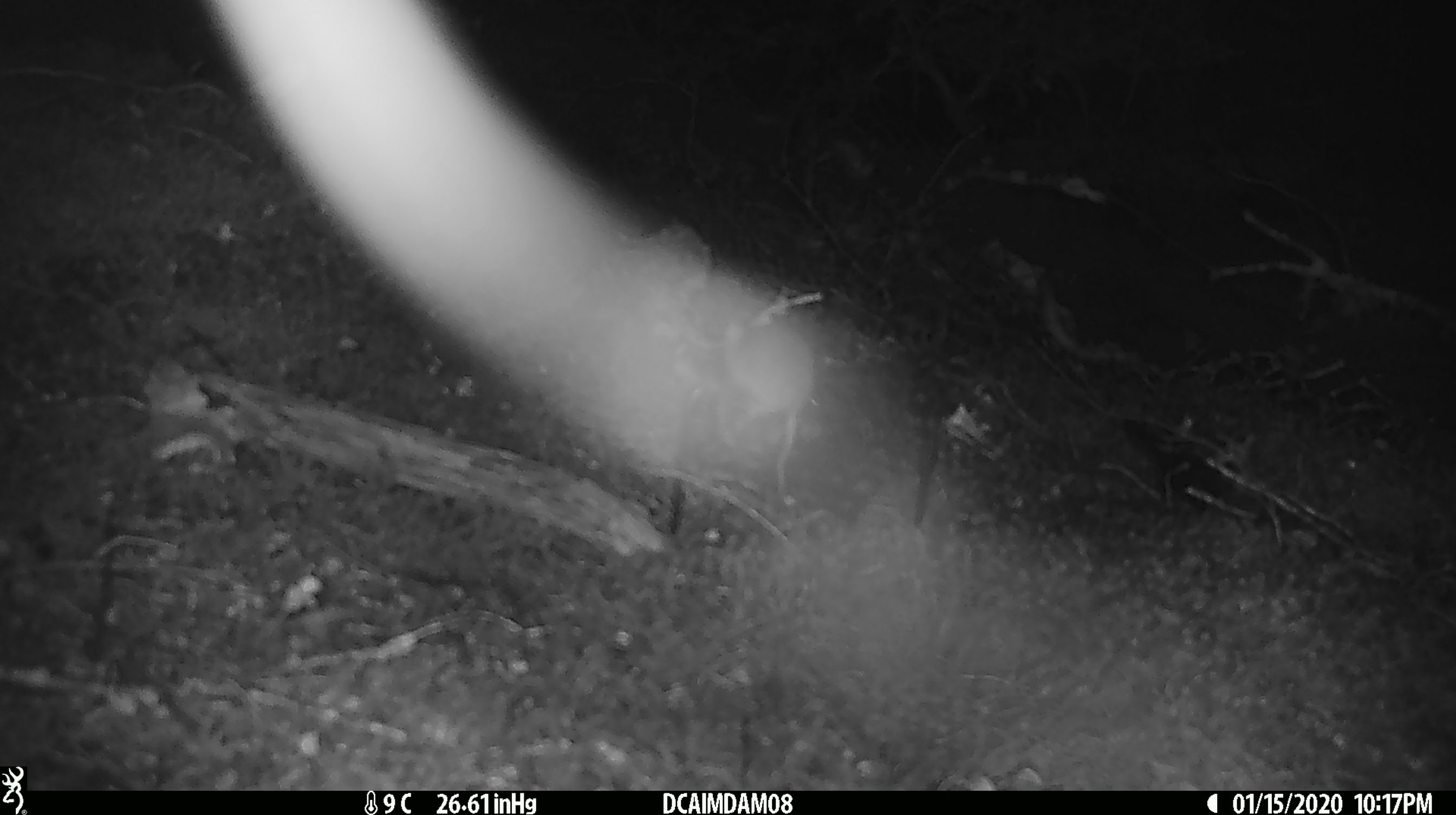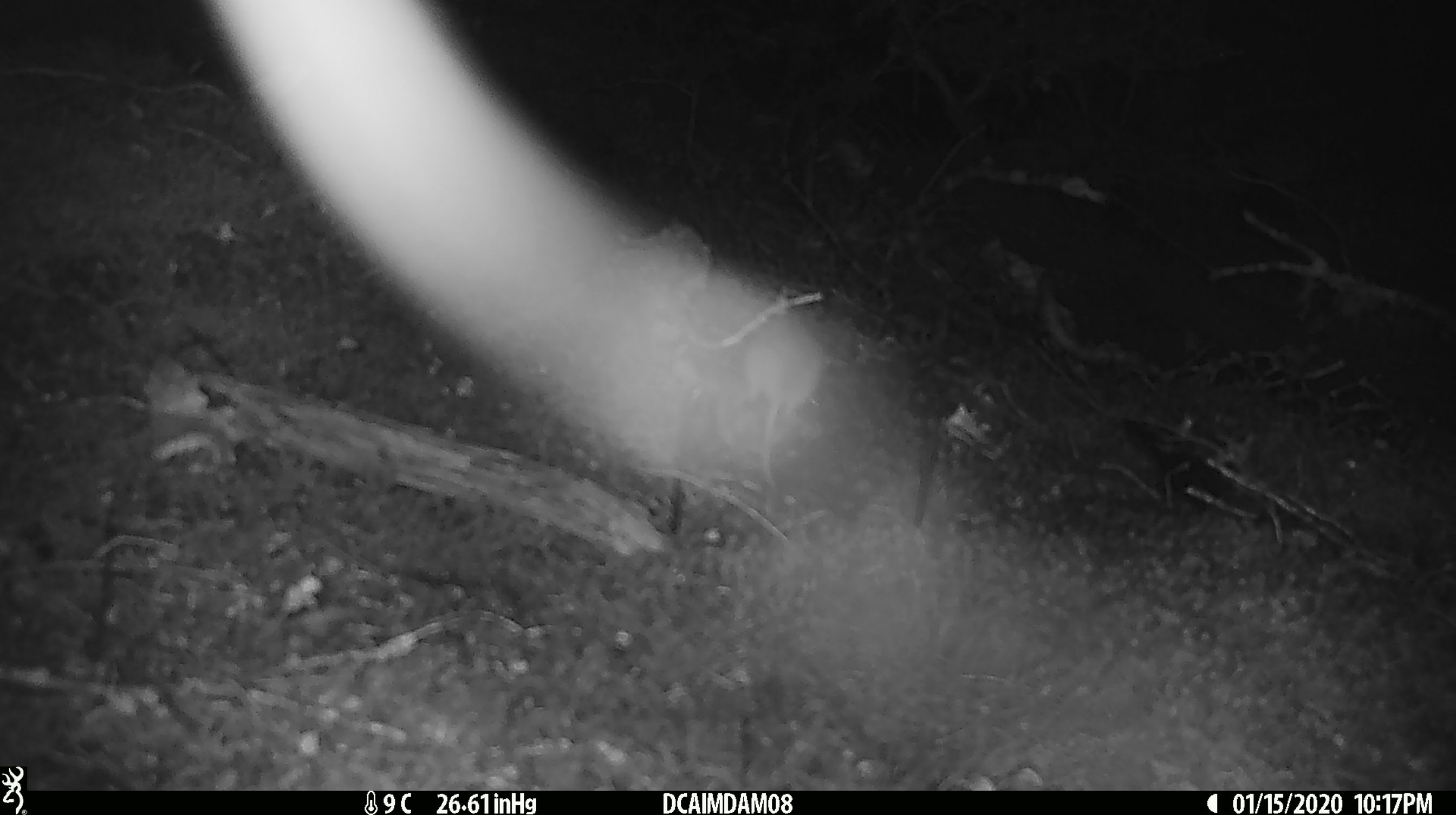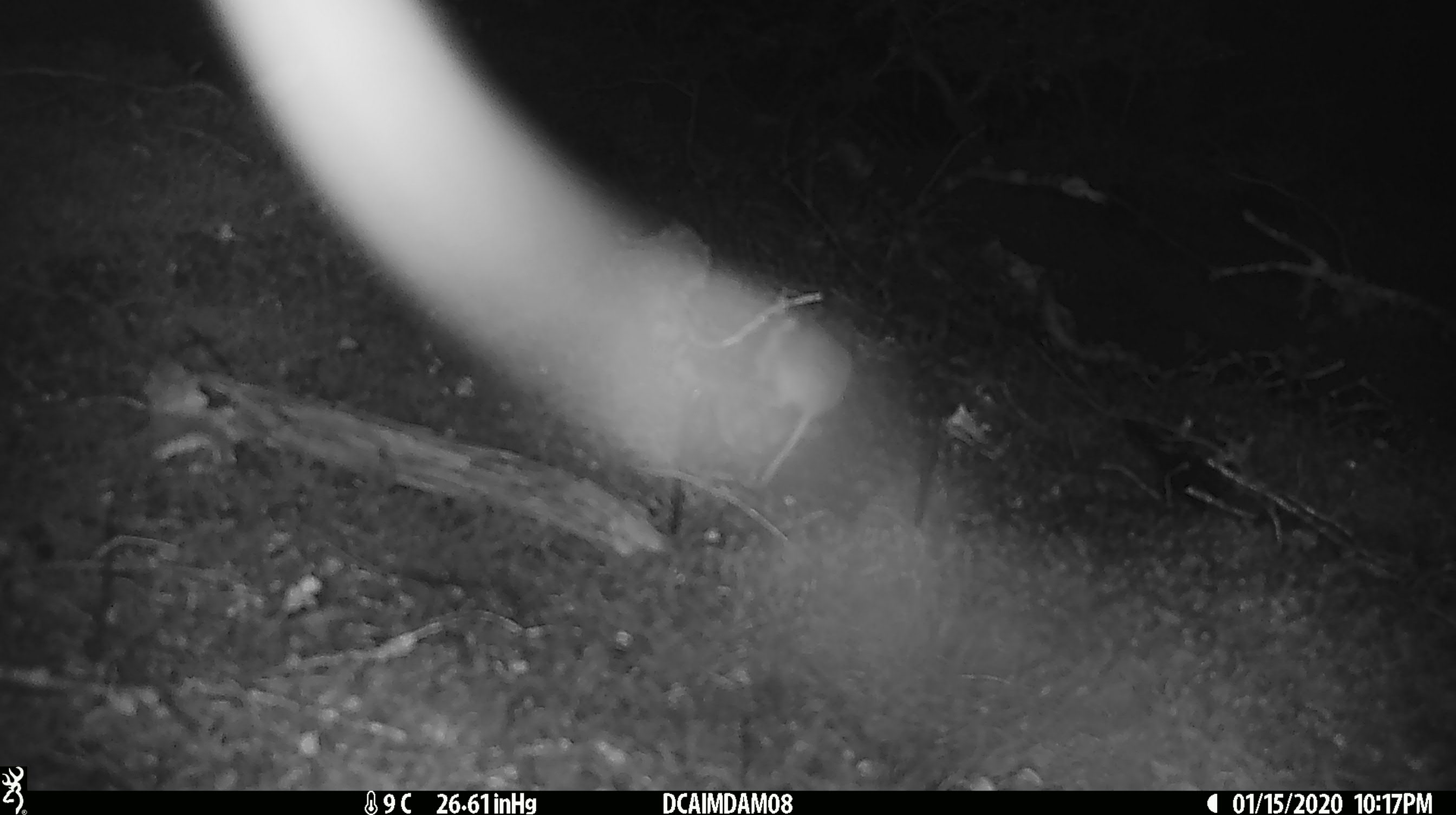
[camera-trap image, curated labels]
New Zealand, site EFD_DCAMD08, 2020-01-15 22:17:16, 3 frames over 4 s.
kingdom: Animalia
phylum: Chordata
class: Mammalia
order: Rodentia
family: Muridae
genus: Mus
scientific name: Mus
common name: mouse